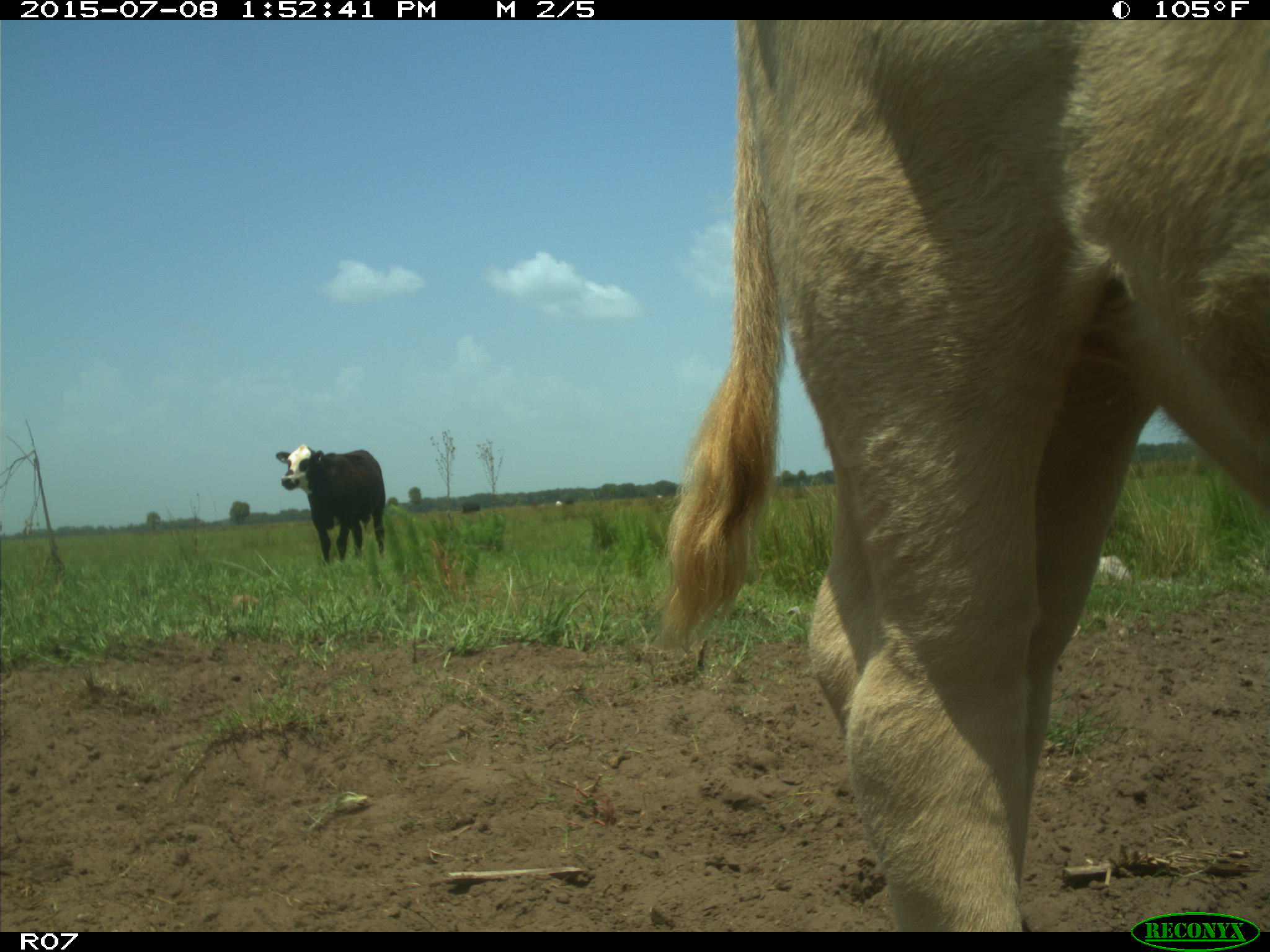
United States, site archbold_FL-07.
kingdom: Animalia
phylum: Chordata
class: Mammalia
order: Artiodactyla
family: Bovidae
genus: Bos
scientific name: Bos taurus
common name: domestic cow